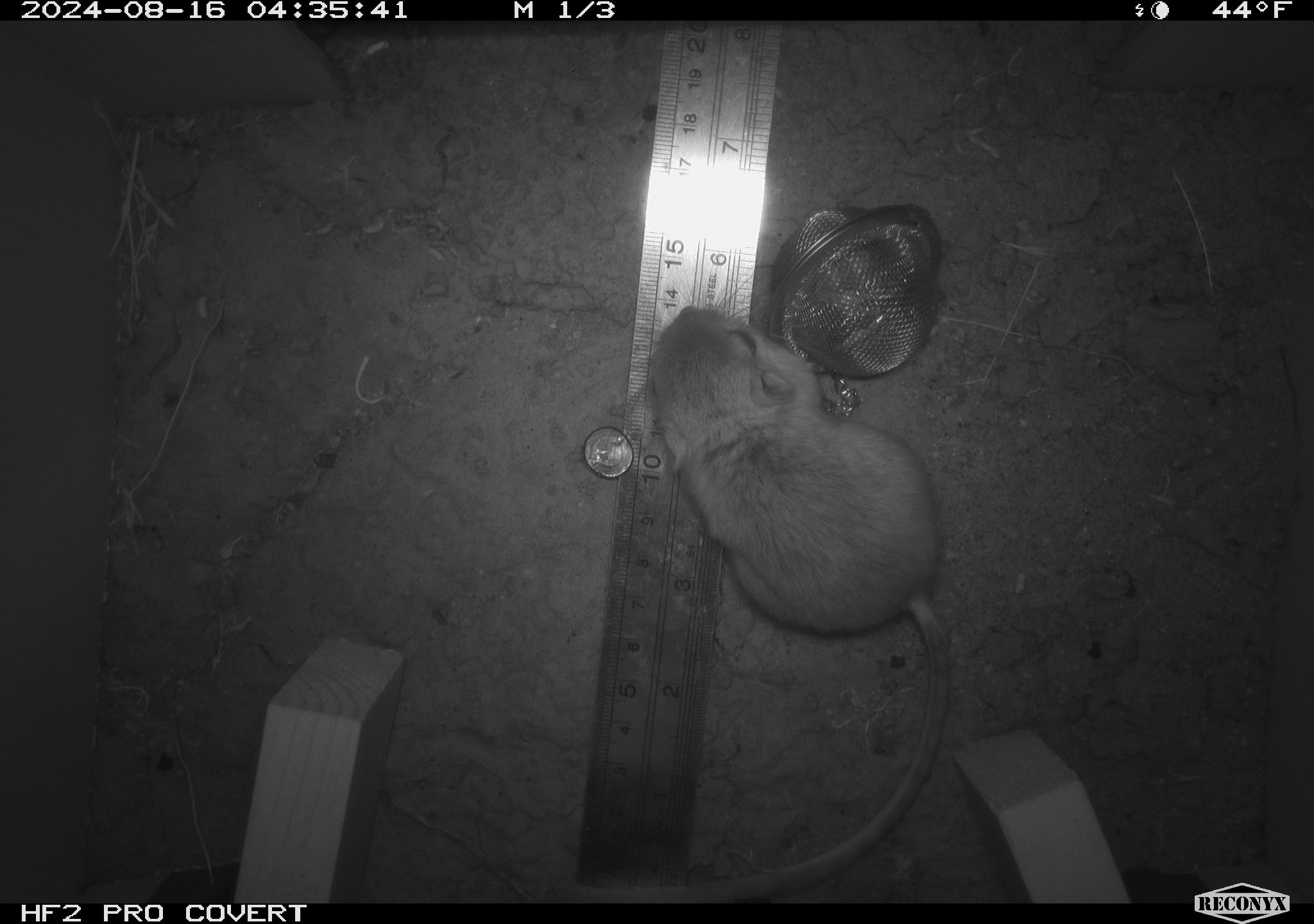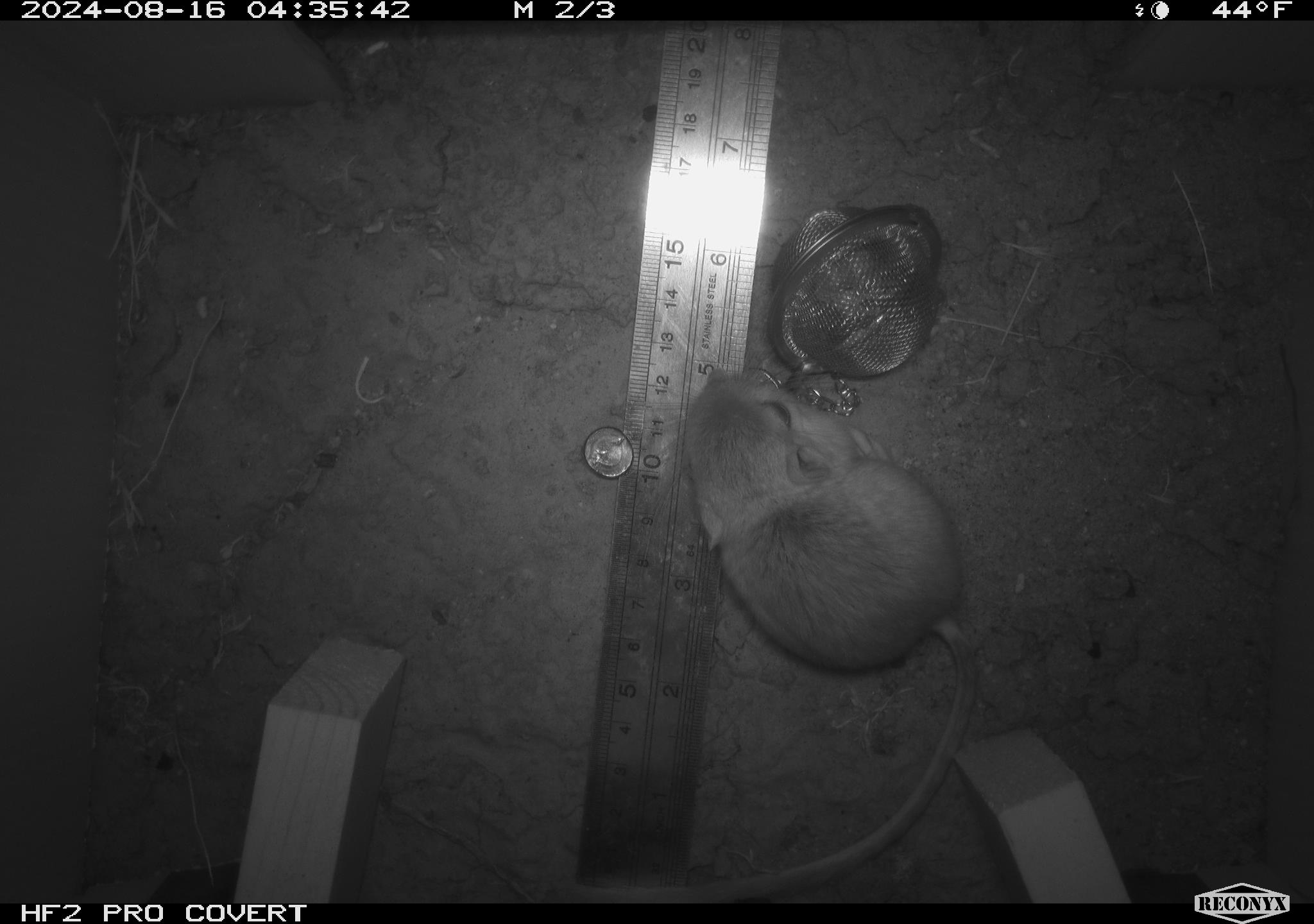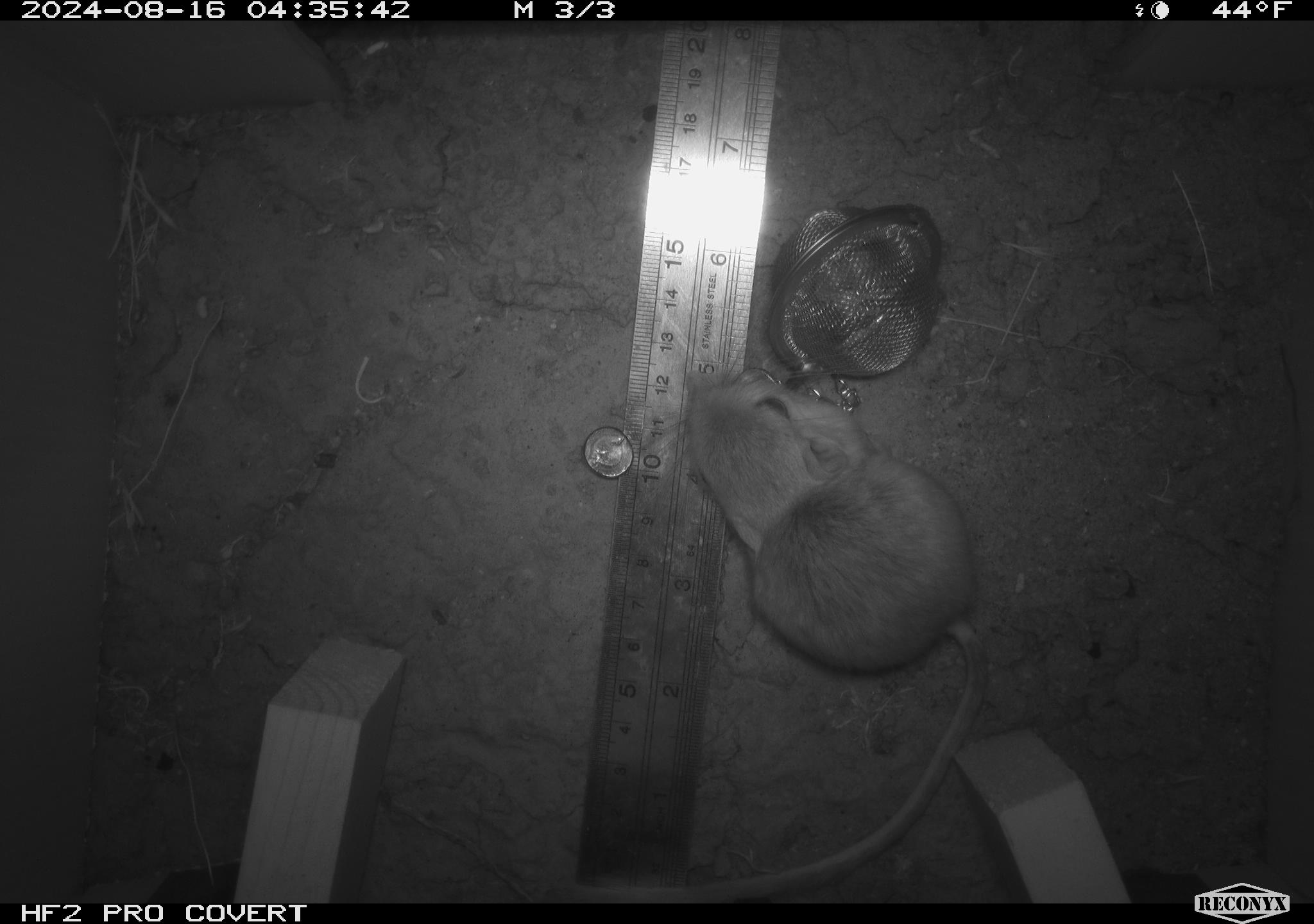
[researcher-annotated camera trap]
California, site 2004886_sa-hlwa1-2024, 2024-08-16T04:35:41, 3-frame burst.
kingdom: Animalia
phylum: Chordata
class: Mammalia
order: Rodentia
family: Heteromyidae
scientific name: Heteromyidae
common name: kangaroo rats and pocket mice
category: heteromyidae family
Heteromyidae family (kangaroo rats and pocket mice) (Heteromyidae).